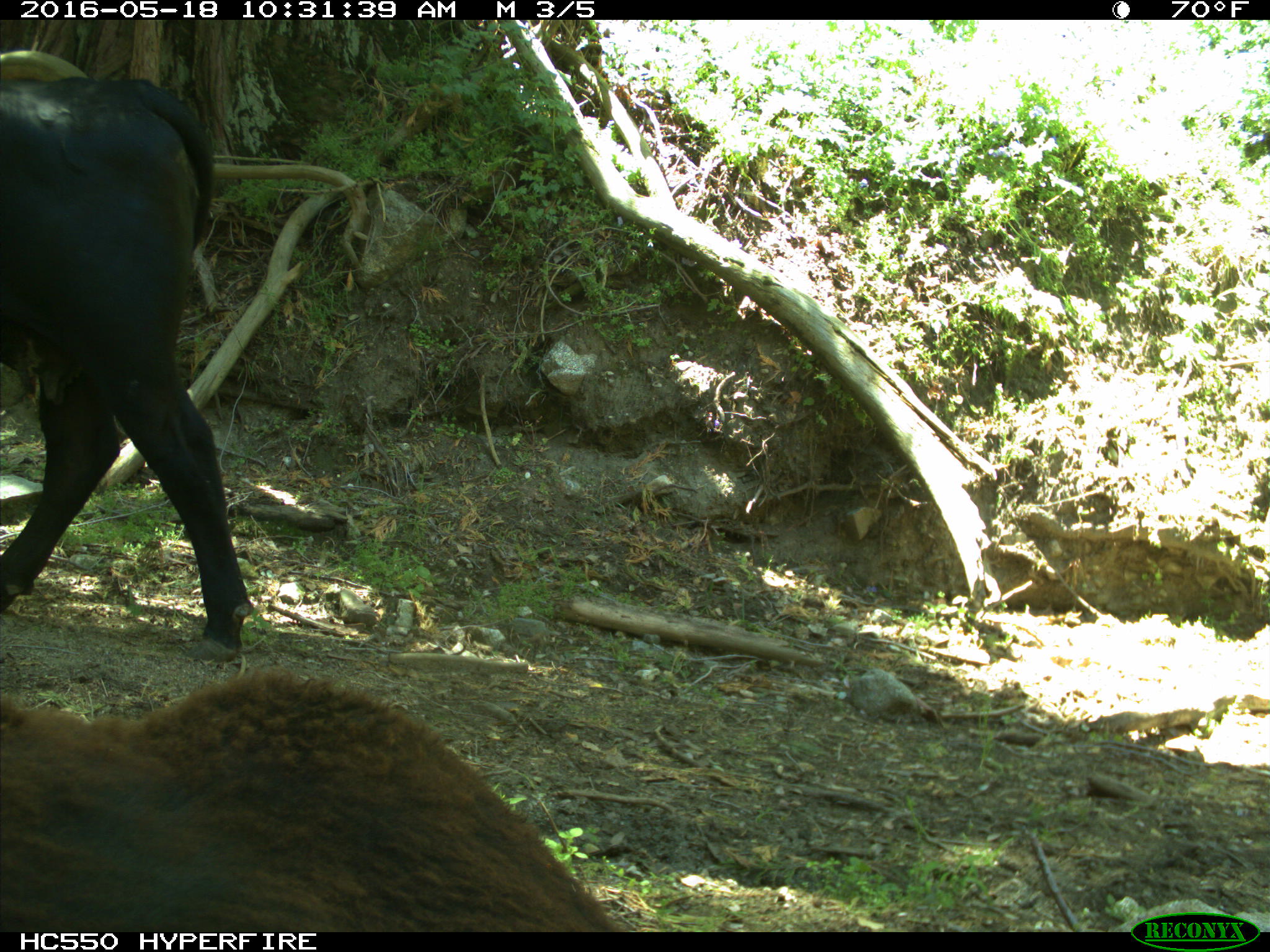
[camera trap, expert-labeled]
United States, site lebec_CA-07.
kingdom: Animalia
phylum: Chordata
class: Mammalia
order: Artiodactyla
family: Bovidae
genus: Bos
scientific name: Bos taurus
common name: domestic cow